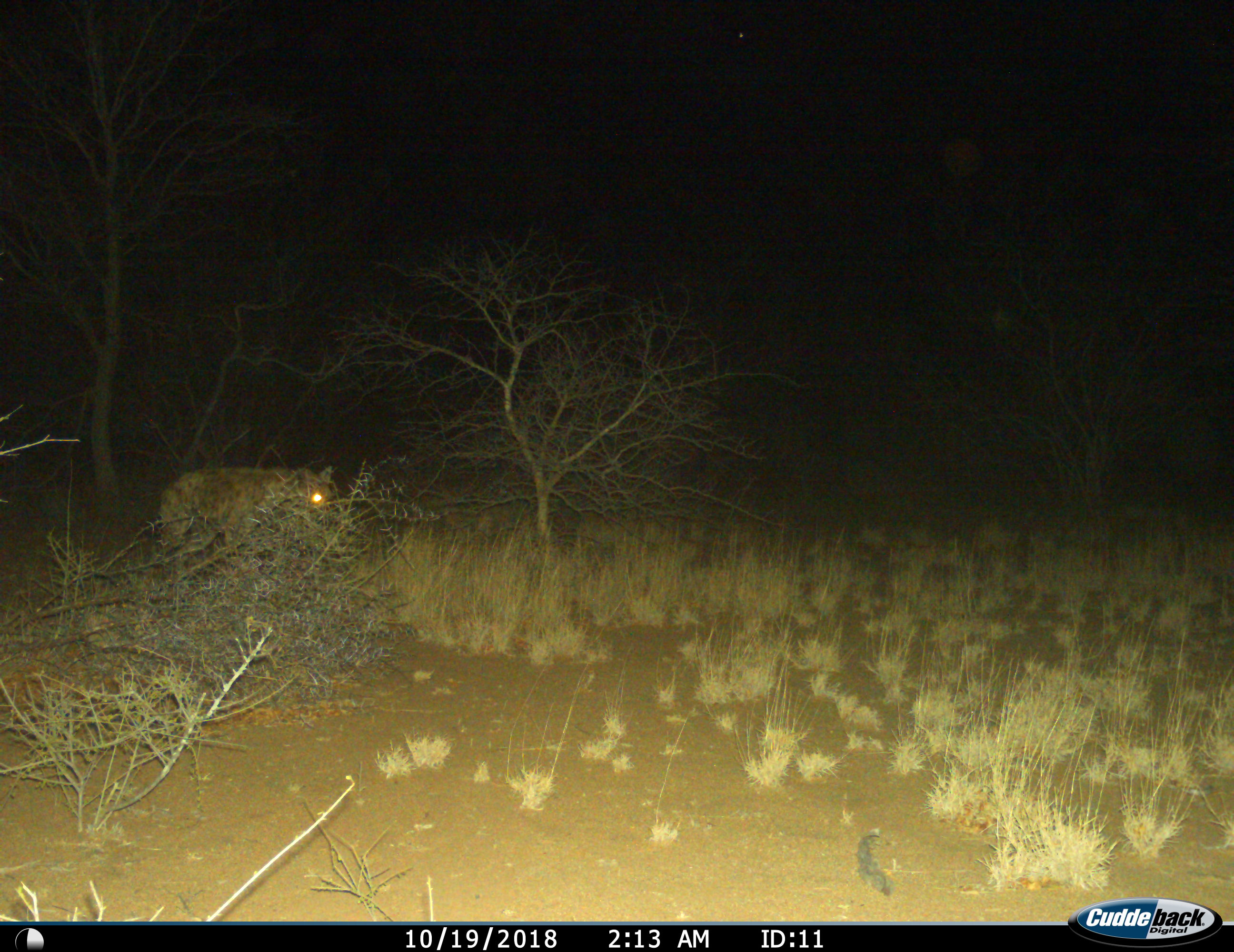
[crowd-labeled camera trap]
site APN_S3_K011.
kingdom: Animalia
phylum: Chordata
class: Mammalia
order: Carnivora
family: Hyaenidae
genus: Crocuta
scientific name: Crocuta crocuta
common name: spotted hyena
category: hyenaspotted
Hyenaspotted (spotted hyena) (Crocuta crocuta), count 1. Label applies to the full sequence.